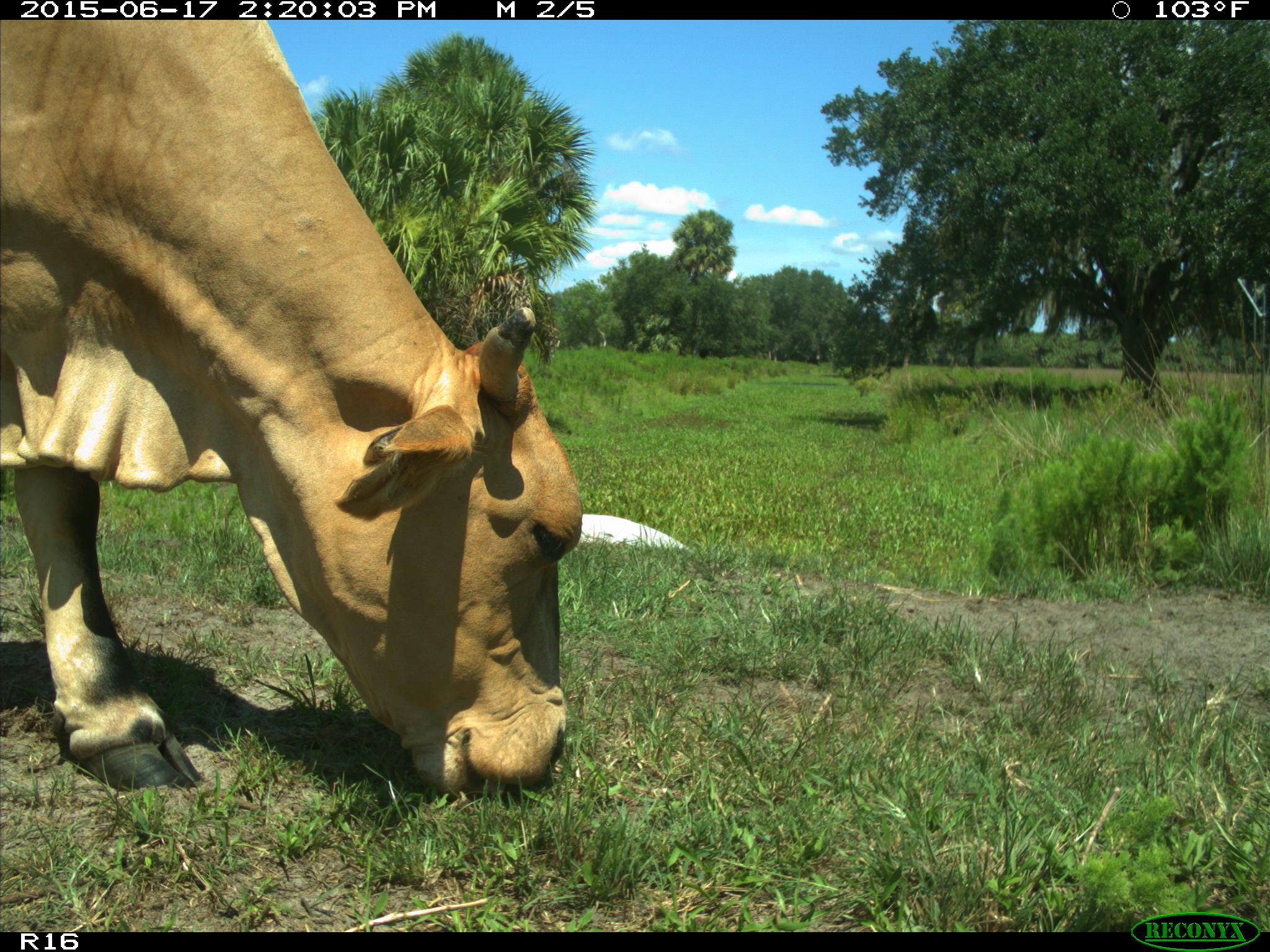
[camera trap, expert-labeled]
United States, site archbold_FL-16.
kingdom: Animalia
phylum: Chordata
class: Mammalia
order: Artiodactyla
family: Bovidae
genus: Bos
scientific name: Bos taurus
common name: domestic cow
Bos taurus (domestic cow).